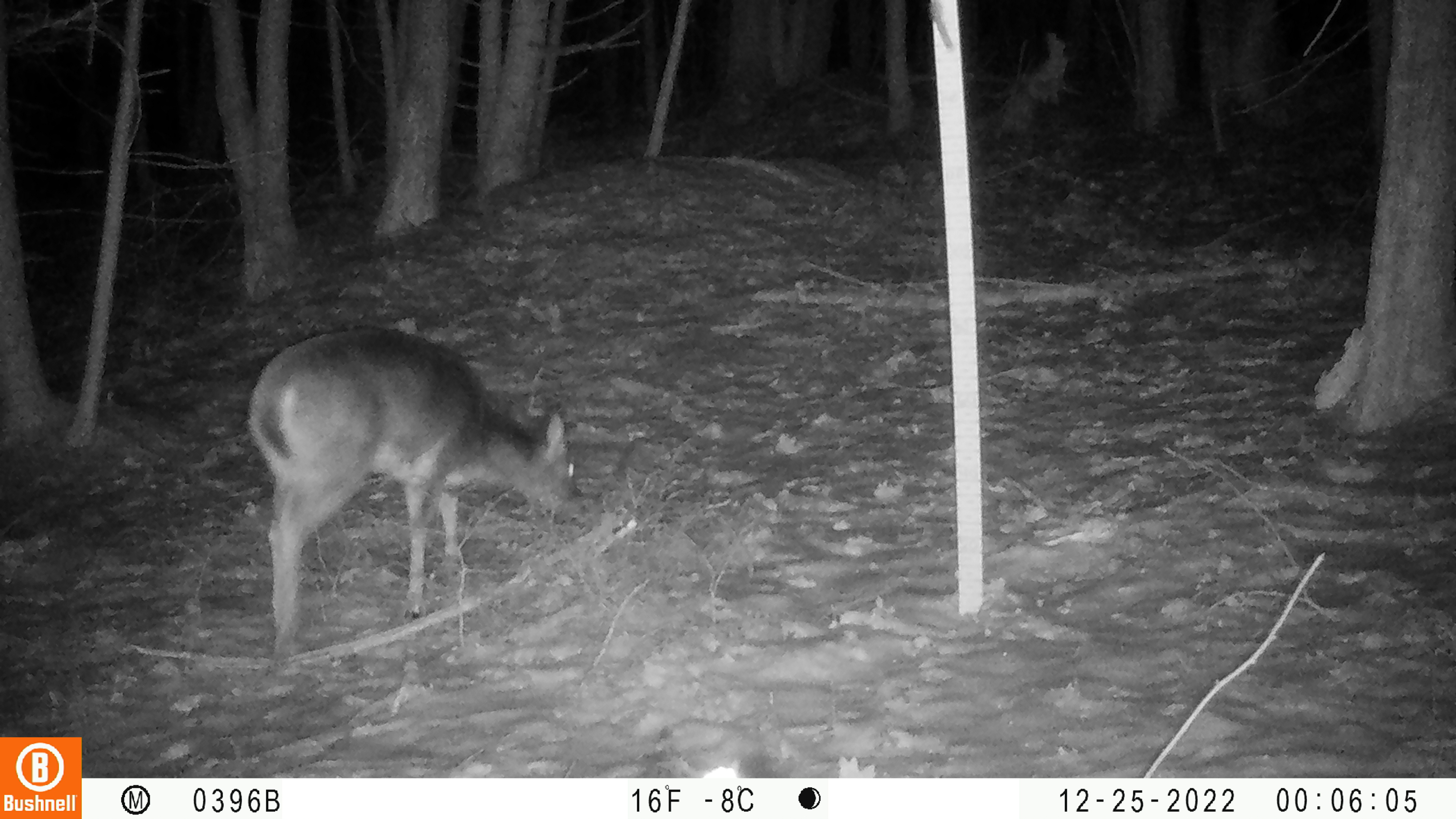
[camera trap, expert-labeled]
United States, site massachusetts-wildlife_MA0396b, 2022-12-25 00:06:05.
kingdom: Animalia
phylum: Chordata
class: Mammalia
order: Artiodactyla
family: Cervidae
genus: Odocoileus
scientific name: Odocoileus virginianus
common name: white-tailed deer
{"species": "white-tailed deer (Odocoileus virginianus)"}